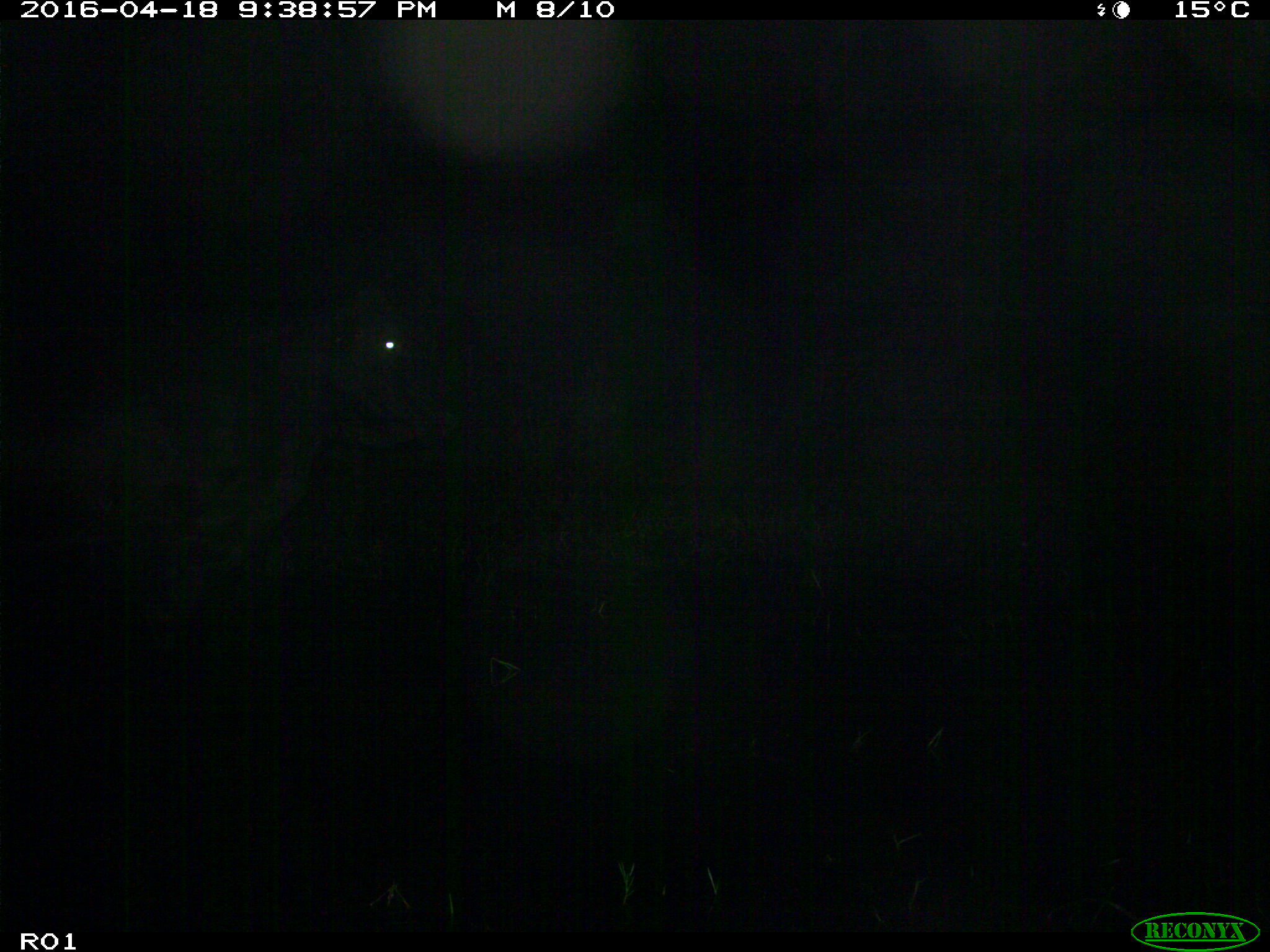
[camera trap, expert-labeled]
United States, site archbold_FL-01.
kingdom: Animalia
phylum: Chordata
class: Mammalia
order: Artiodactyla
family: Bovidae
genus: Bos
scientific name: Bos taurus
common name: domestic cow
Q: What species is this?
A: Bos taurus (domestic cow).